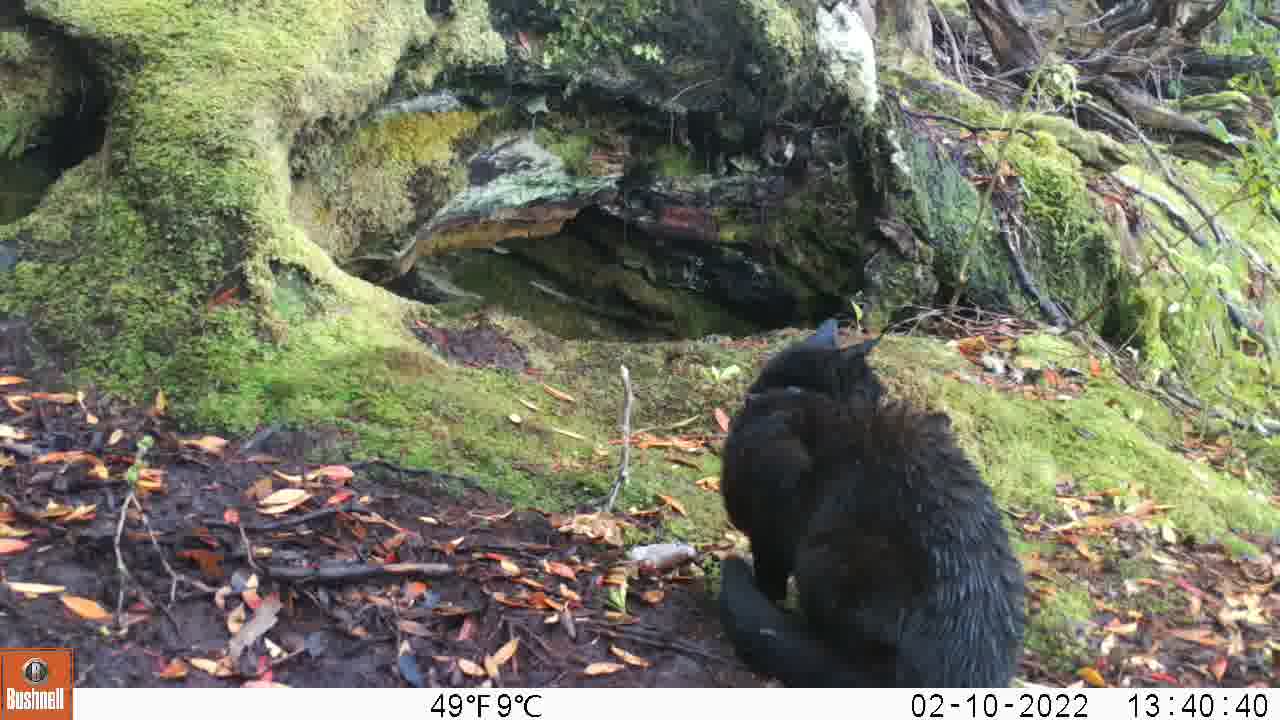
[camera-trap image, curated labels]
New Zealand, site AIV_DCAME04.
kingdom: Animalia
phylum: Chordata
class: Mammalia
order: Carnivora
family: Felidae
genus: Felis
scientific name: Felis catus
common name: domestic cat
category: cat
Cat (domestic cat) (Felis catus).